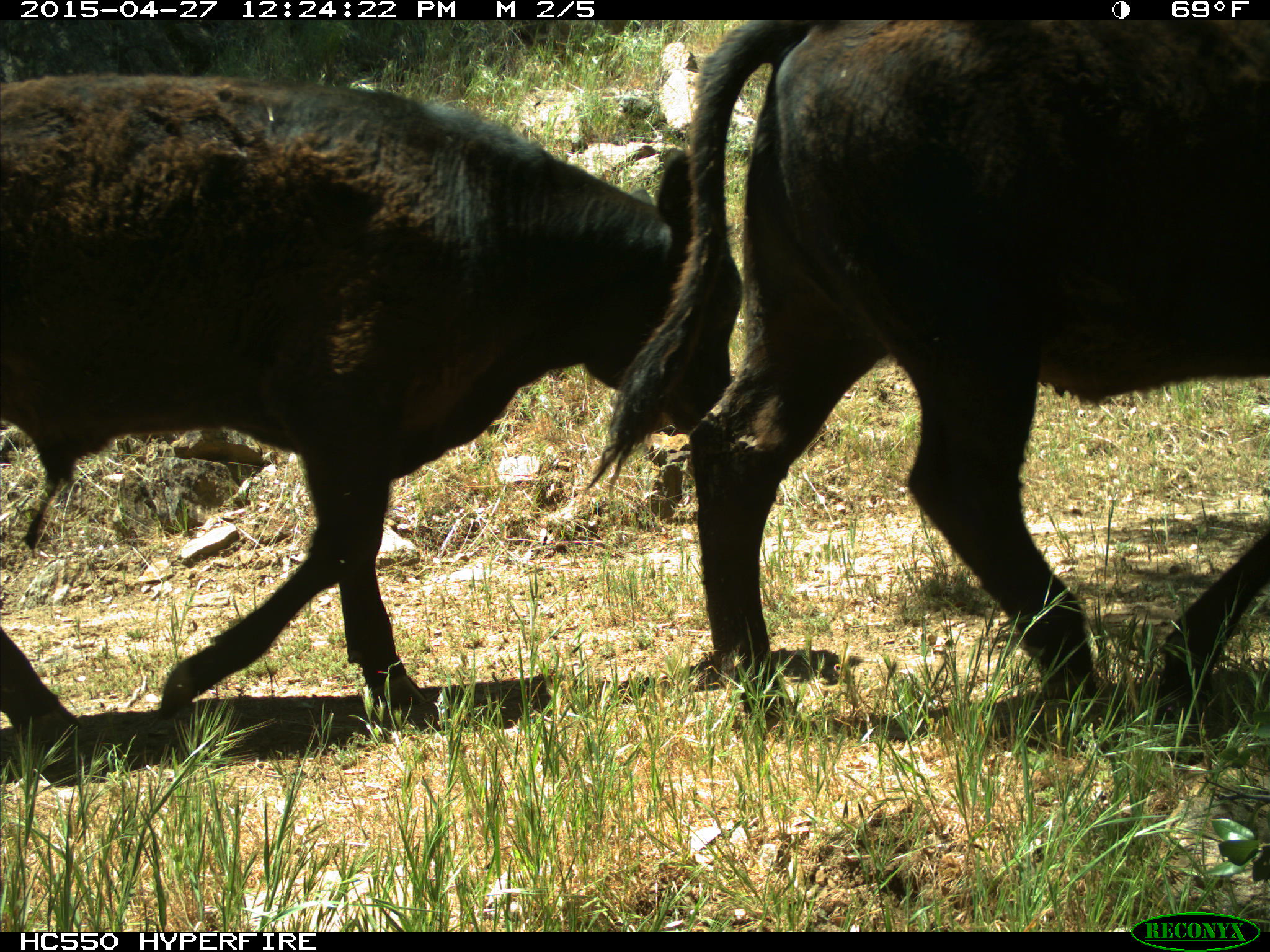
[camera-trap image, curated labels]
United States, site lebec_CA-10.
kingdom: Animalia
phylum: Chordata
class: Mammalia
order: Artiodactyla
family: Bovidae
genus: Bos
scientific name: Bos taurus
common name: domestic cow